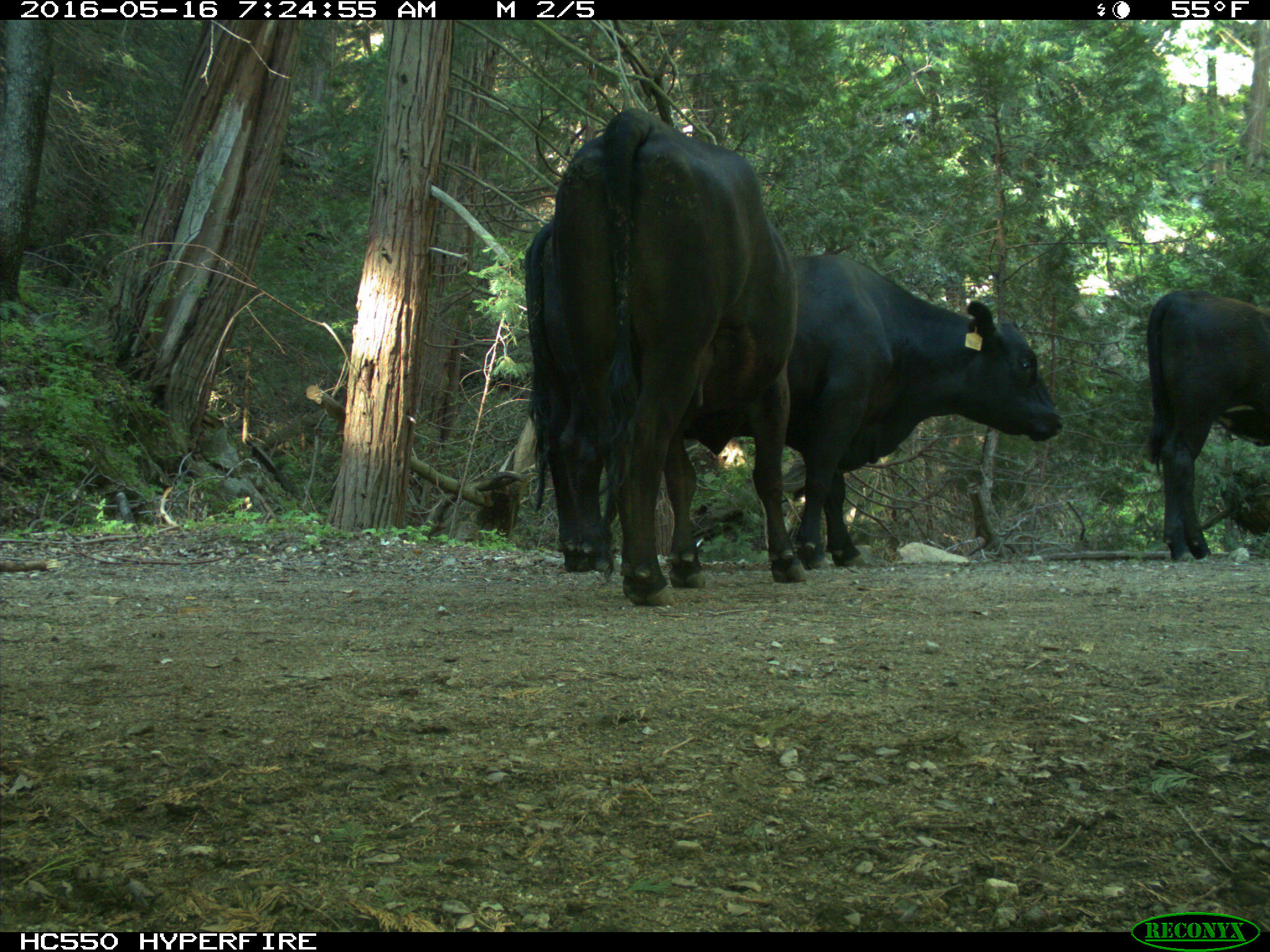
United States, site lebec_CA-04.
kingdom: Animalia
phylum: Chordata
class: Mammalia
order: Artiodactyla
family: Bovidae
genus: Bos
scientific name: Bos taurus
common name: domestic cow